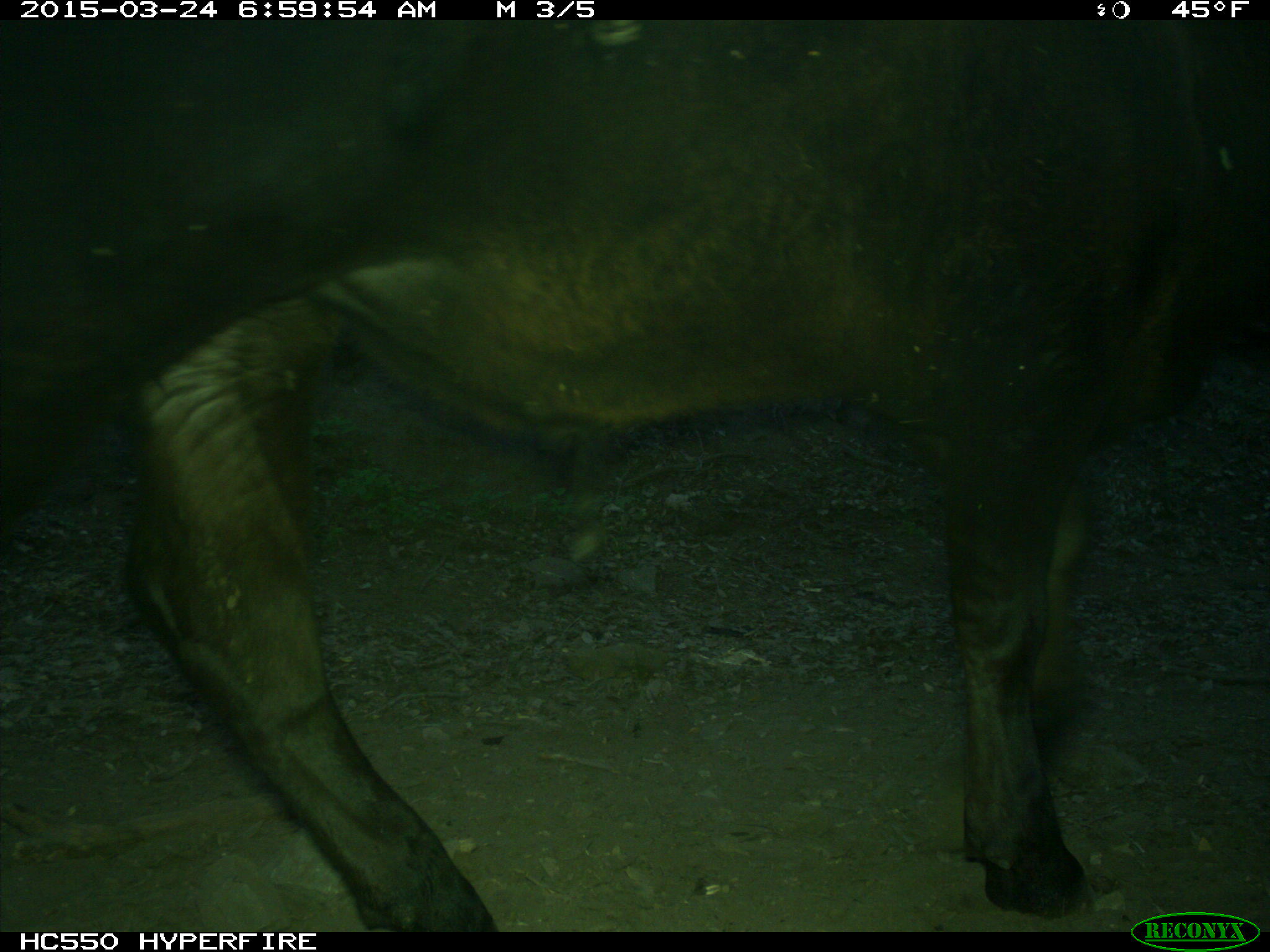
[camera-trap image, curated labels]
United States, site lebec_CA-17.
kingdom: Animalia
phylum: Chordata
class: Mammalia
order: Artiodactyla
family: Bovidae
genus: Bos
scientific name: Bos taurus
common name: domestic cow